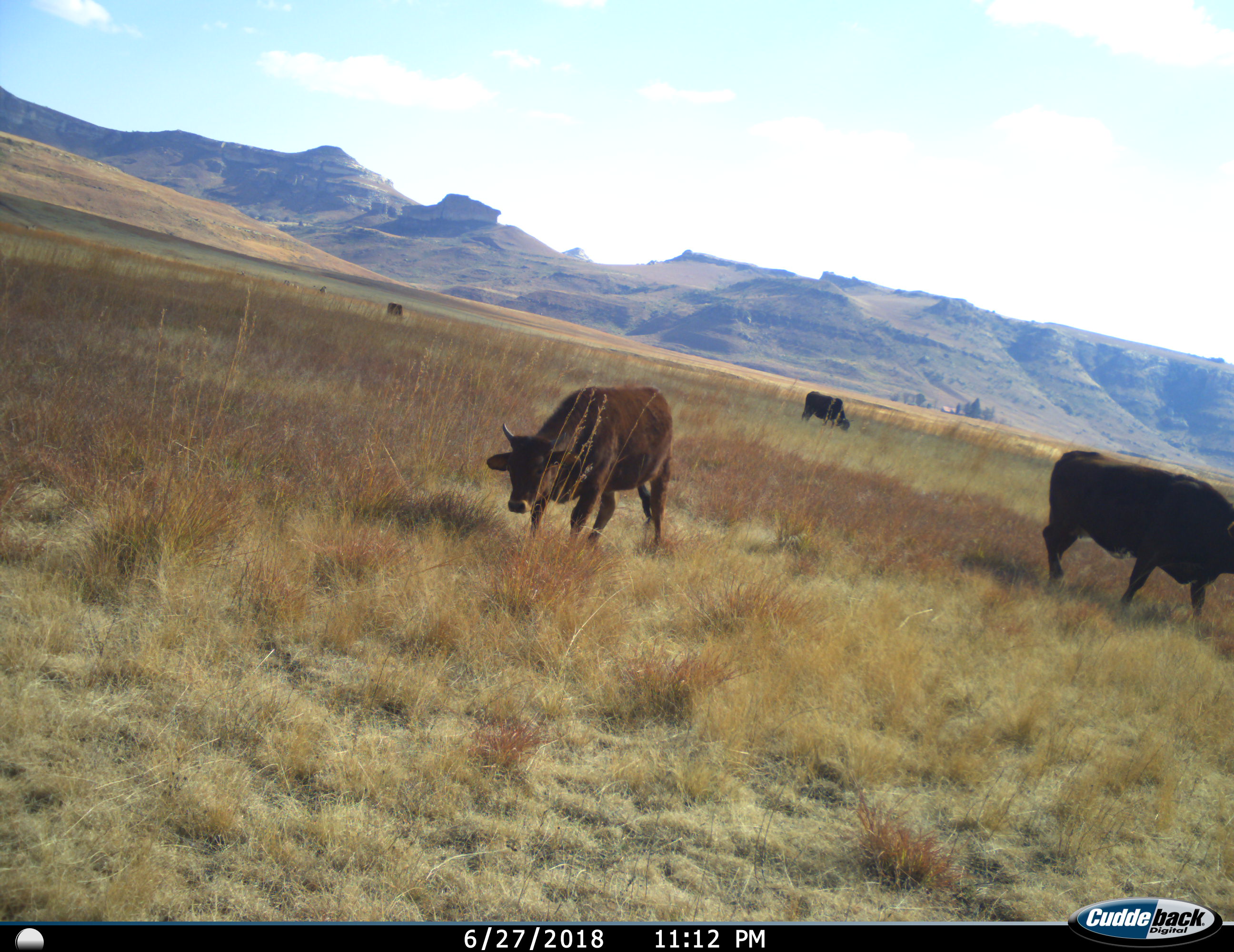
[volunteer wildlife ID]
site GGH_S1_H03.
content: unidentified animal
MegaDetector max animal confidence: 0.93